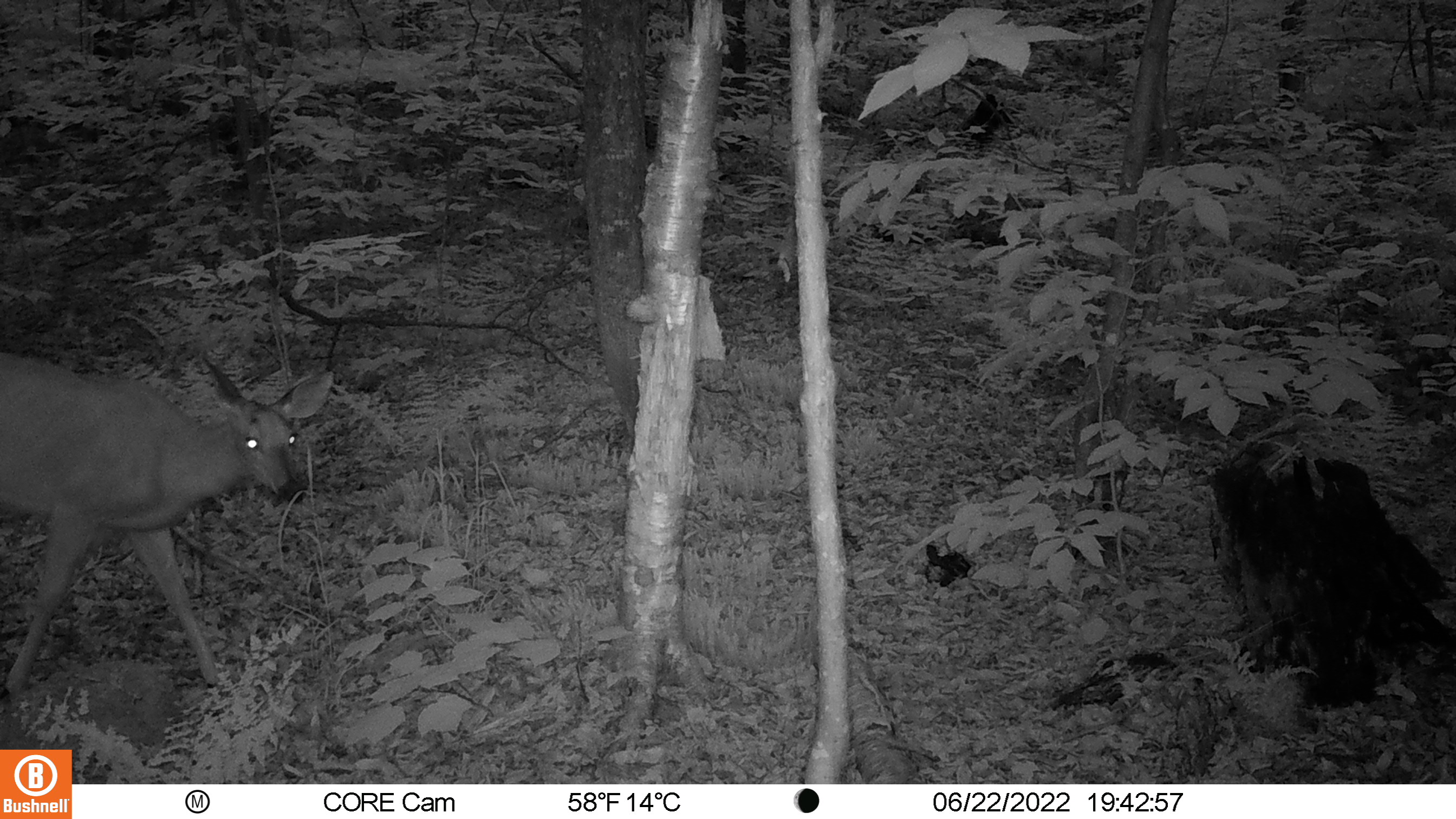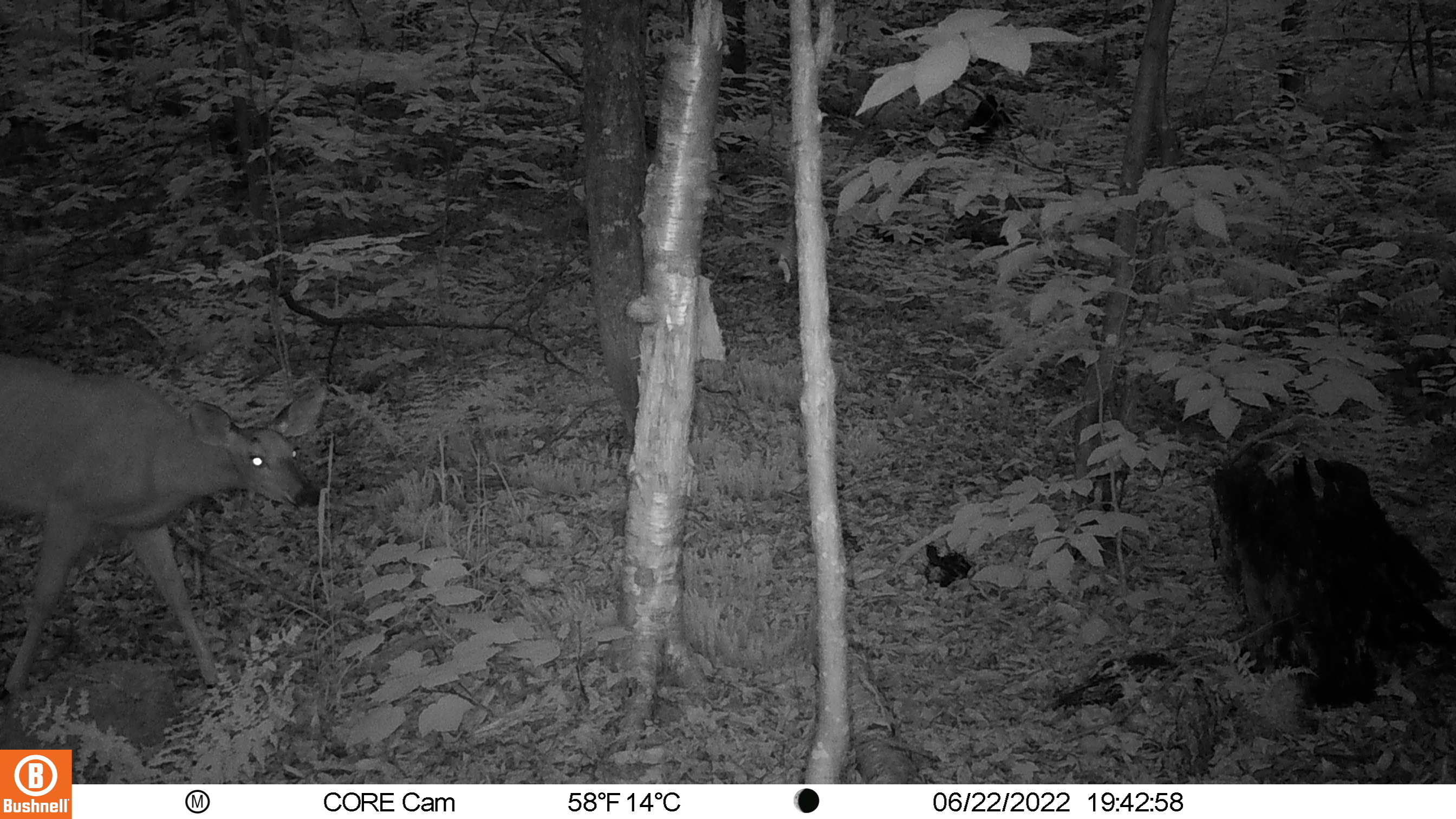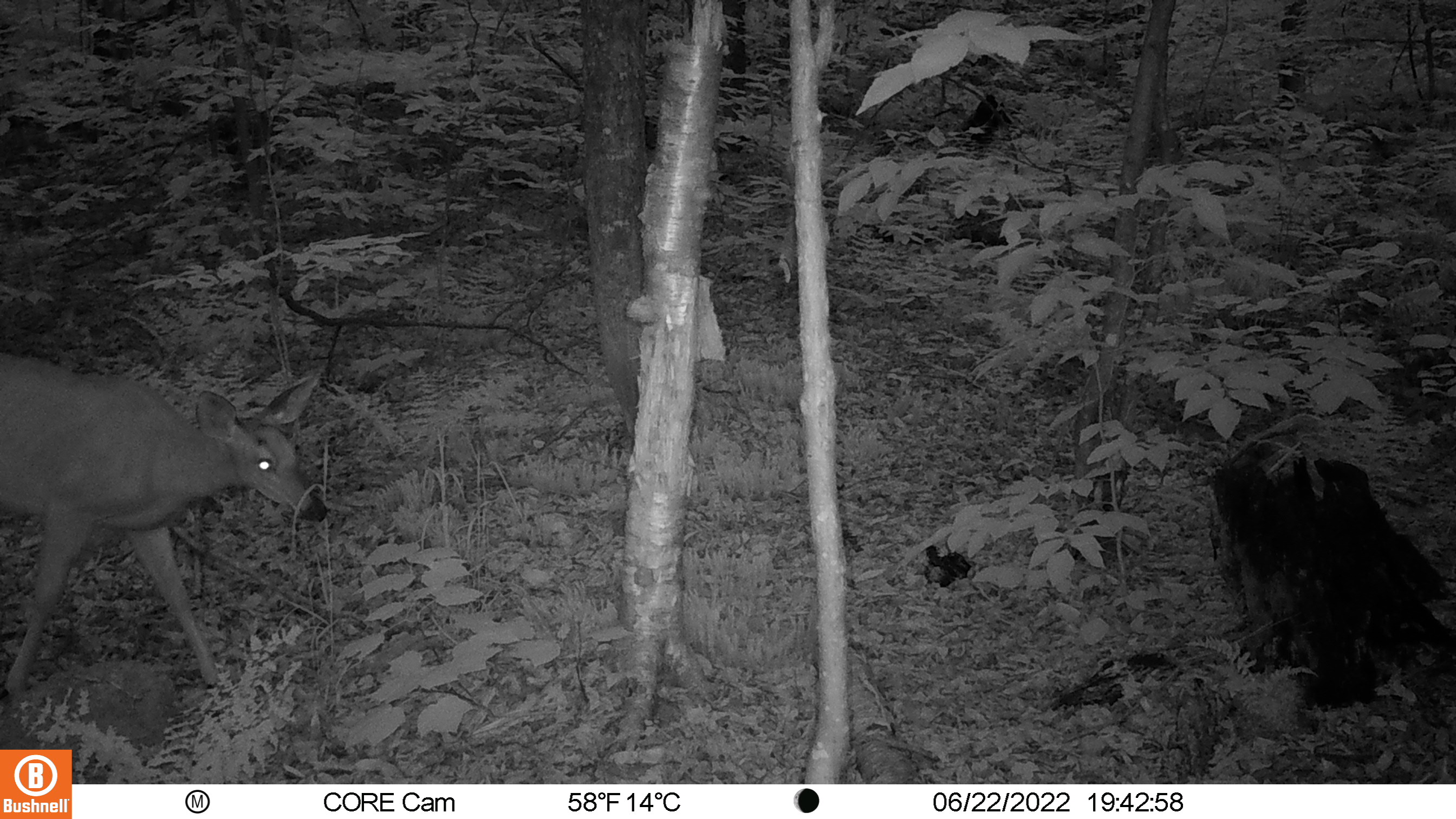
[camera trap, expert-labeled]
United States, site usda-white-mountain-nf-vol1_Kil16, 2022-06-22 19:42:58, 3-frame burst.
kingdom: Animalia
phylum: Chordata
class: Mammalia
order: Artiodactyla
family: Cervidae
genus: Odocoileus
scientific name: Odocoileus virginianus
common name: white-tailed deer